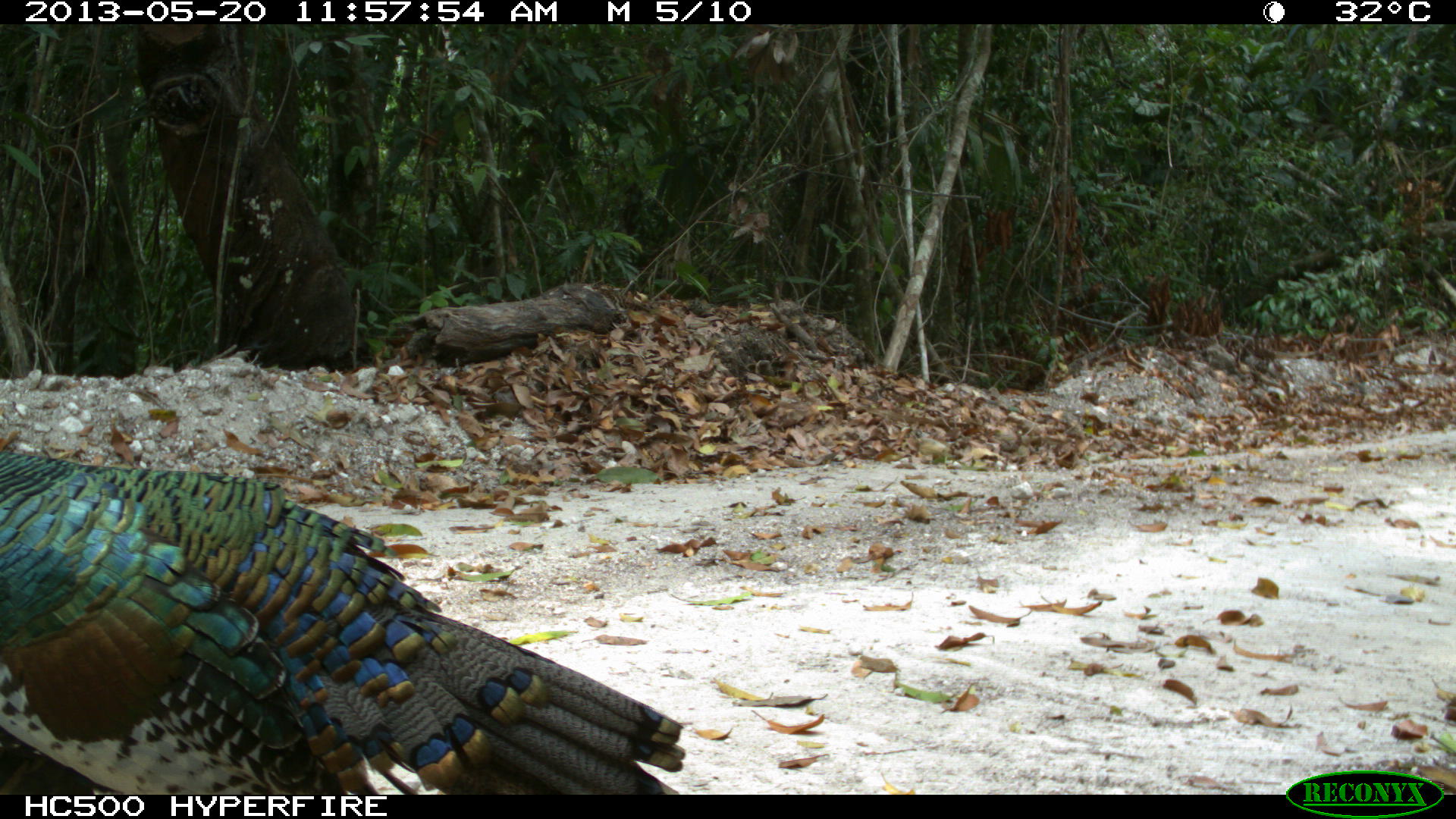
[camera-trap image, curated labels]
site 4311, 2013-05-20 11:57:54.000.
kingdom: Animalia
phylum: Chordata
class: Aves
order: Galliformes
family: Phasianidae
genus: Meleagris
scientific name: Meleagris ocellata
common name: ocellated turkey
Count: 1.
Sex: male.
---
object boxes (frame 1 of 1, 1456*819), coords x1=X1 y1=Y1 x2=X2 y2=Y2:
meleagris ocellata: x1=0 y1=449 x2=684 y2=795